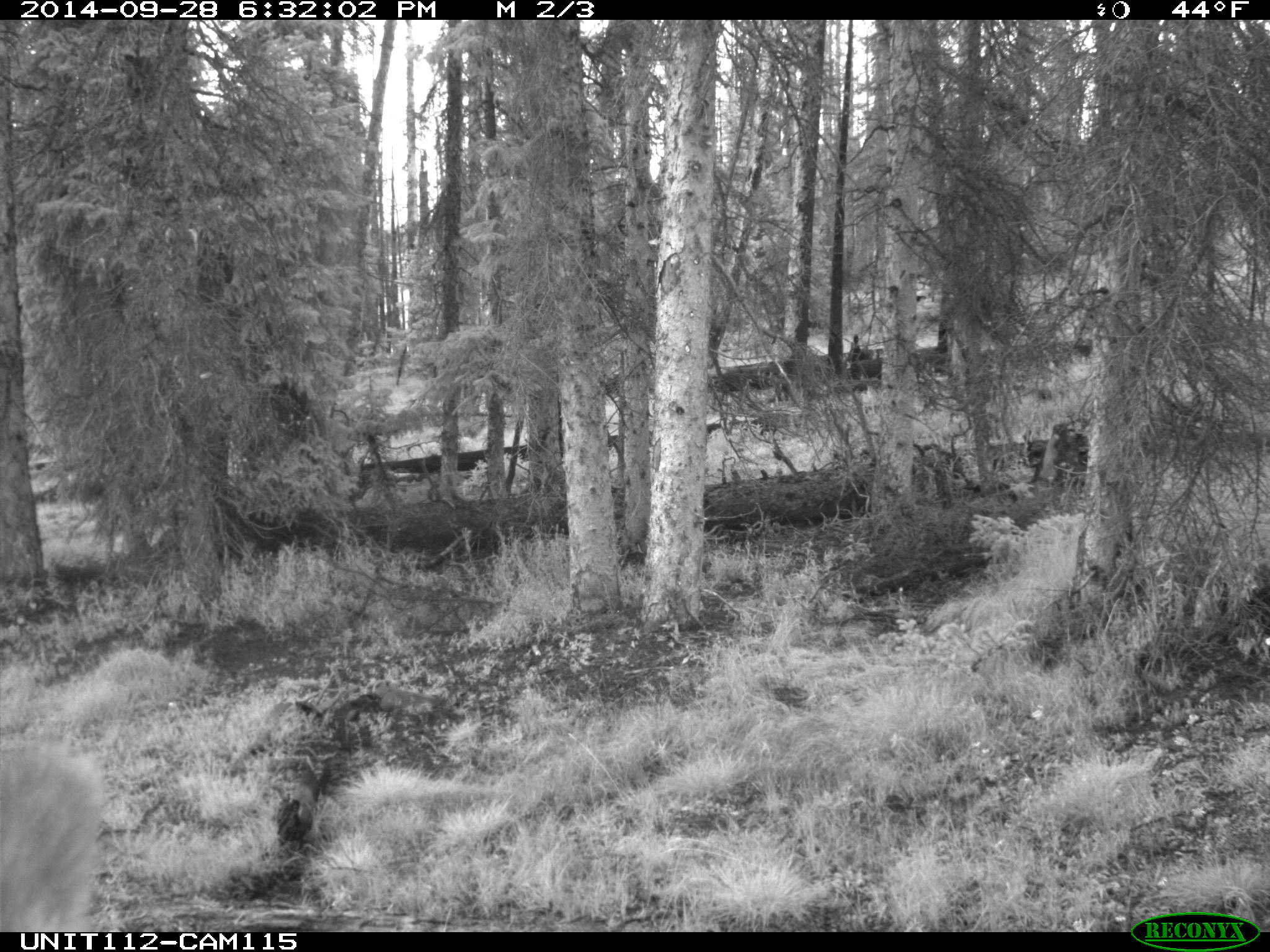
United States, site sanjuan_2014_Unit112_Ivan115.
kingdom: Animalia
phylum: Chordata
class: Mammalia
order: Artiodactyla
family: Cervidae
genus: Cervus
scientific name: Cervus elaphus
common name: red deer